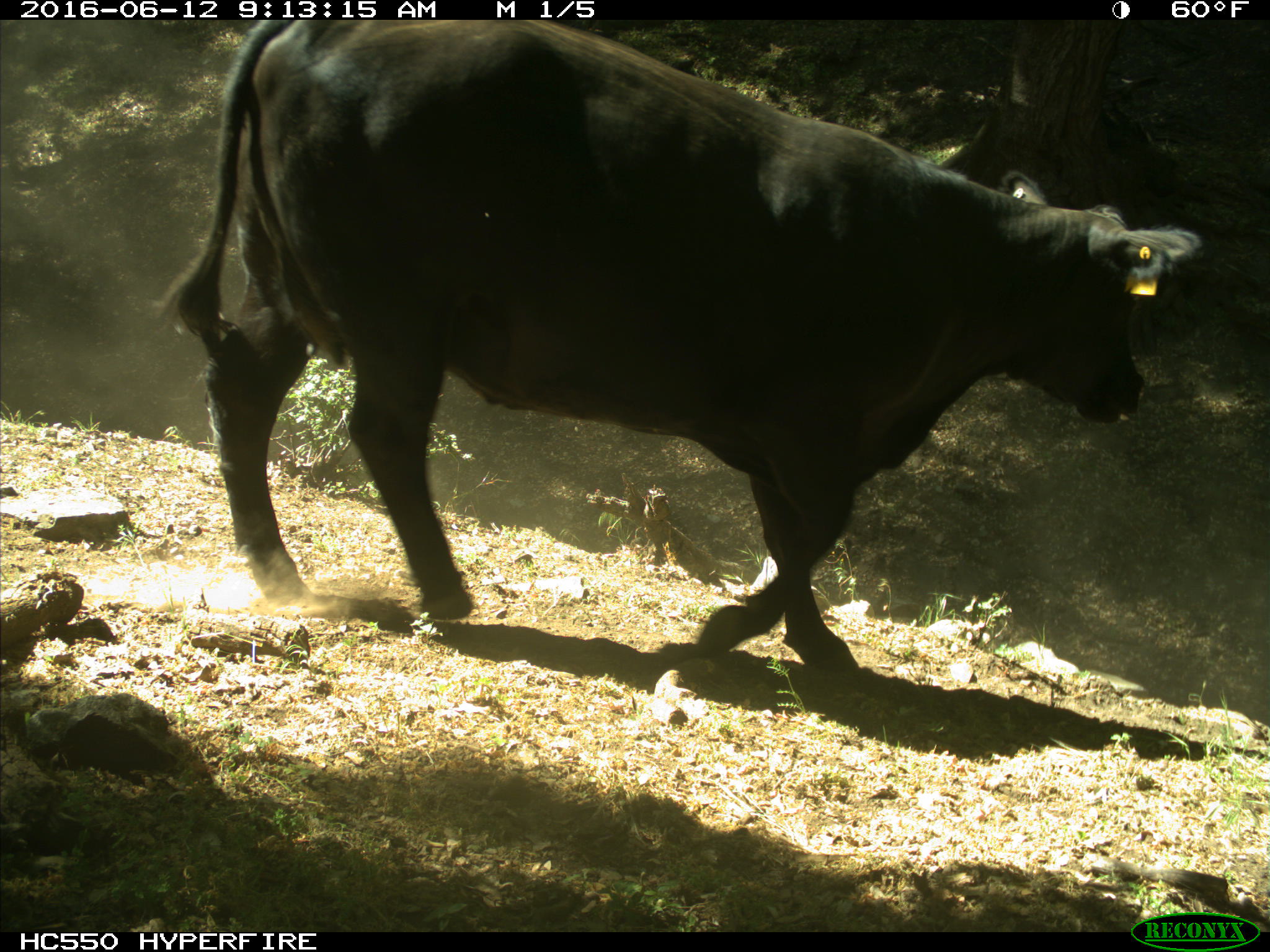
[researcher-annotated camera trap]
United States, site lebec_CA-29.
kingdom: Animalia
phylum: Chordata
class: Mammalia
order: Artiodactyla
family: Bovidae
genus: Bos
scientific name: Bos taurus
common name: domestic cow